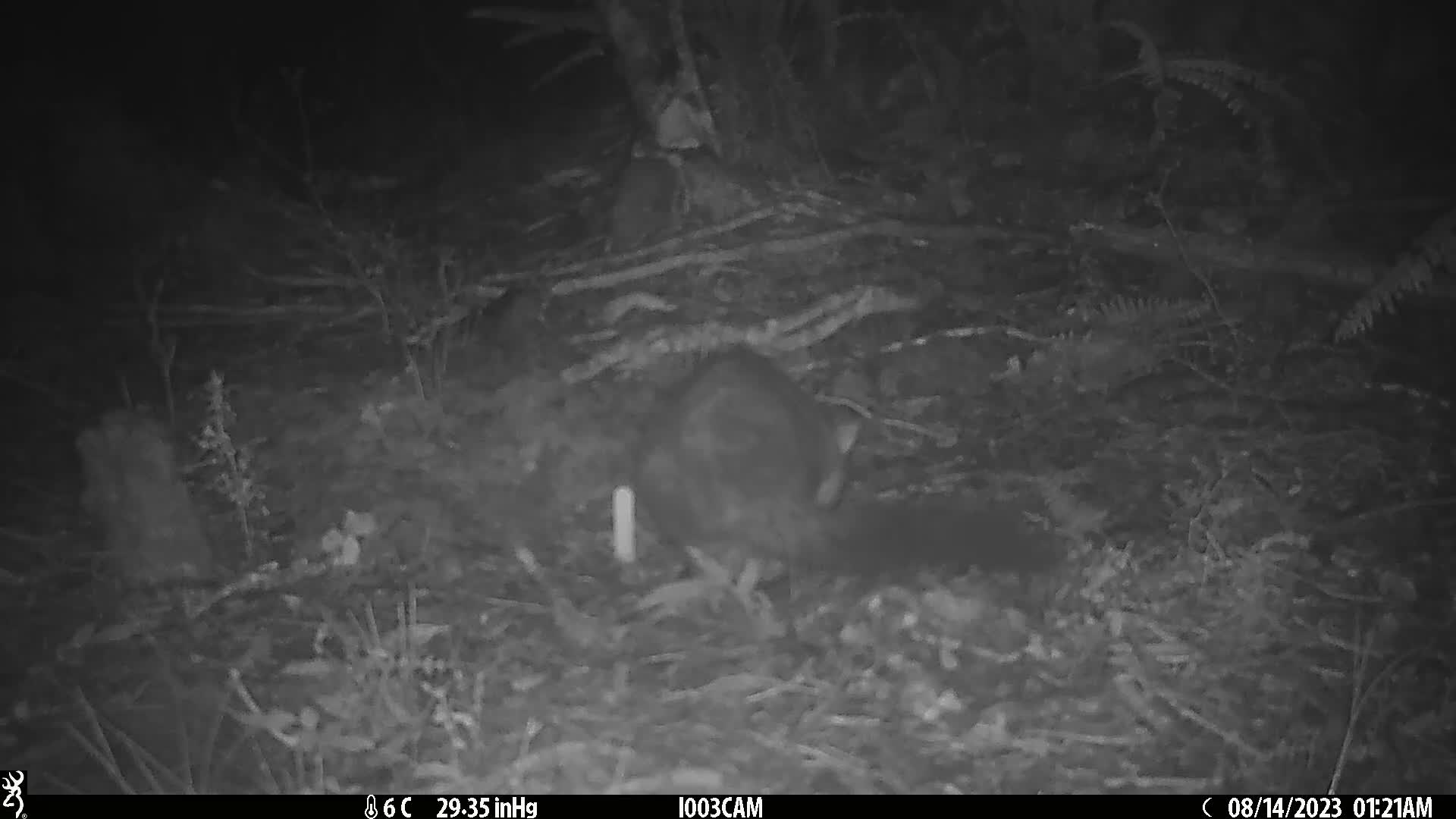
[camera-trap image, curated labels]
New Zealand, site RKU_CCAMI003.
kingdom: Animalia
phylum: Chordata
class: Mammalia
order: Diprotodontia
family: Phalangeridae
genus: Trichosurus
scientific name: Trichosurus vulpecula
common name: common brushtail possum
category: possum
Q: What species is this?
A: Possum (common brushtail possum) (Trichosurus vulpecula).